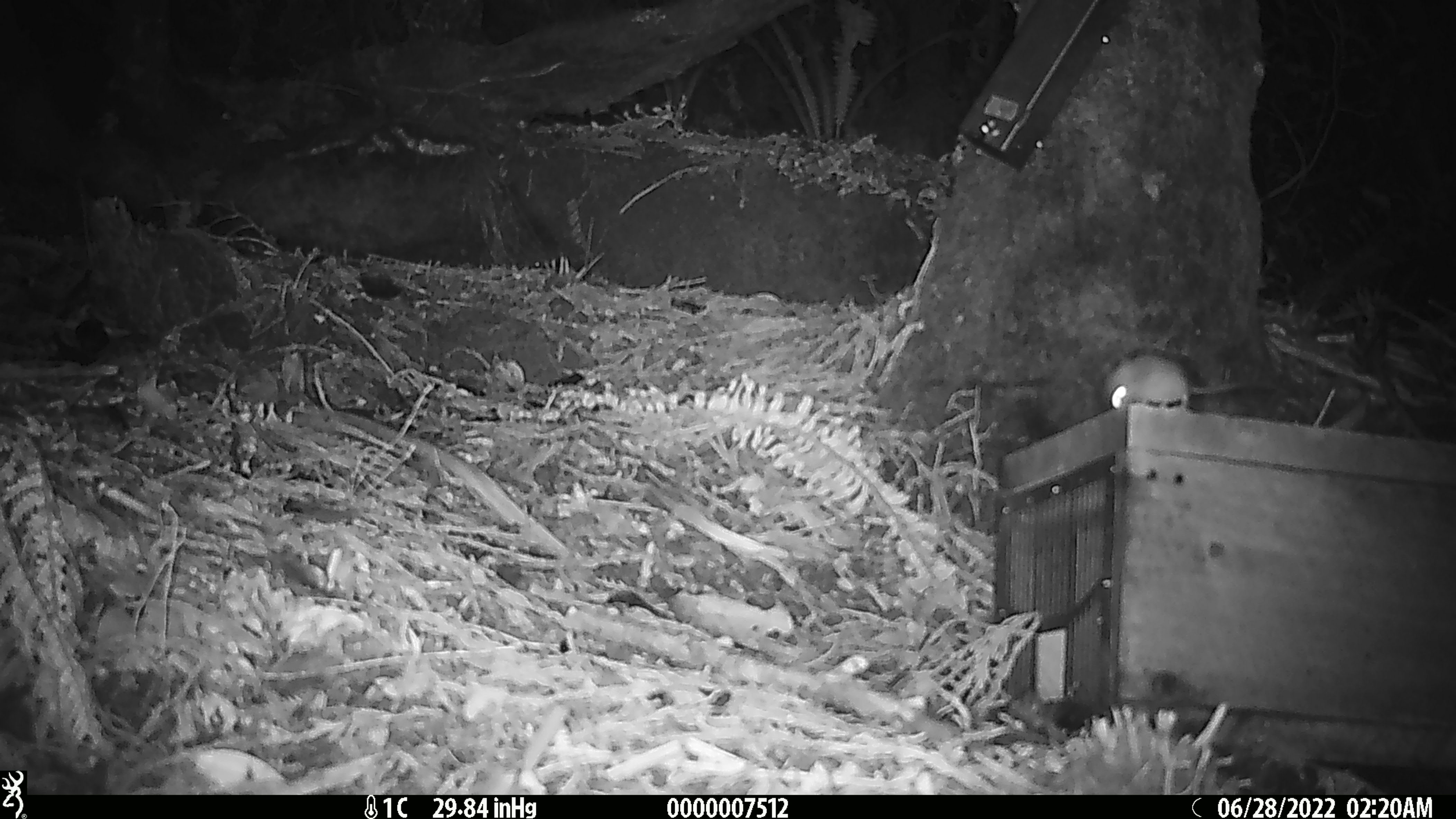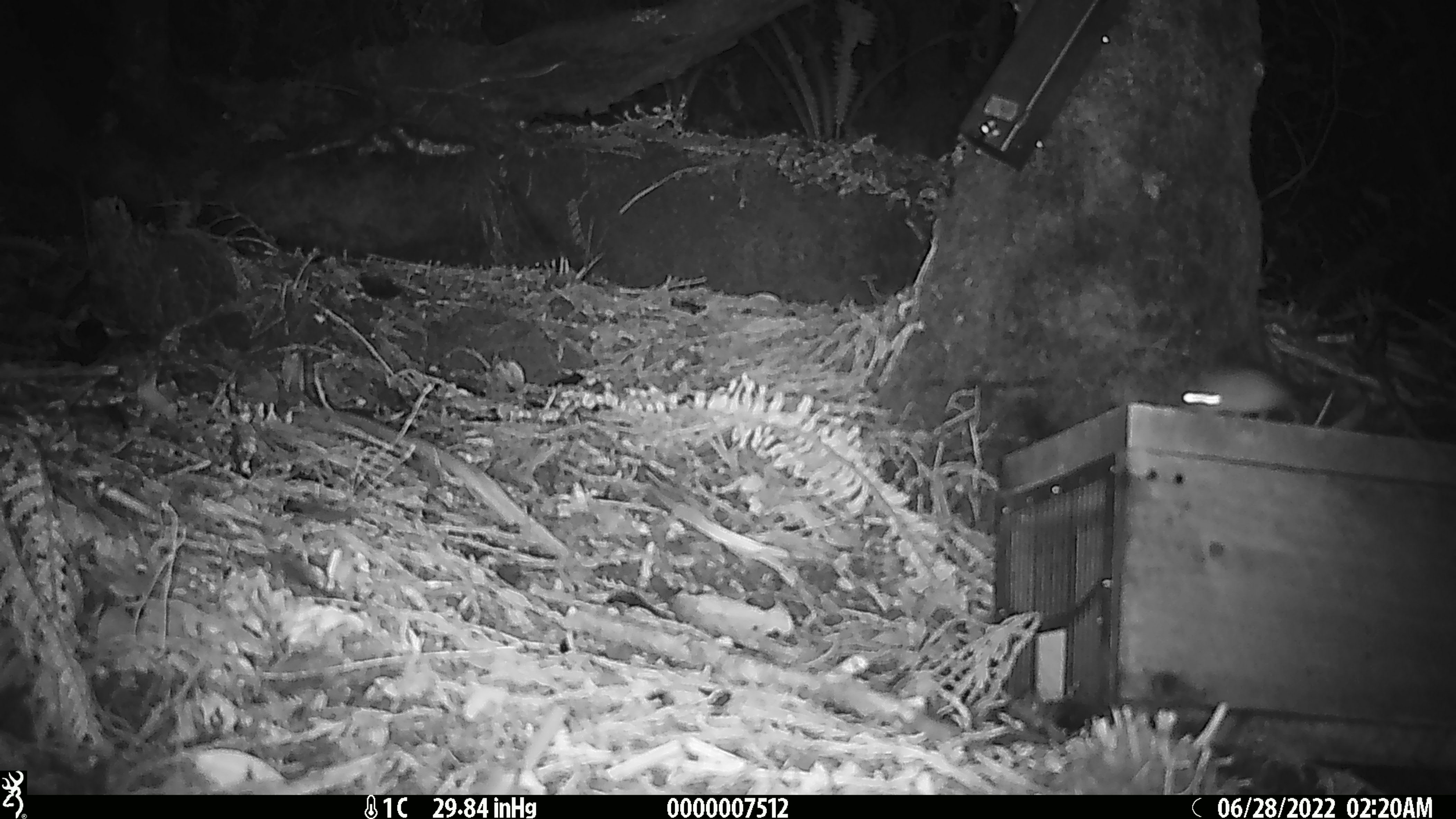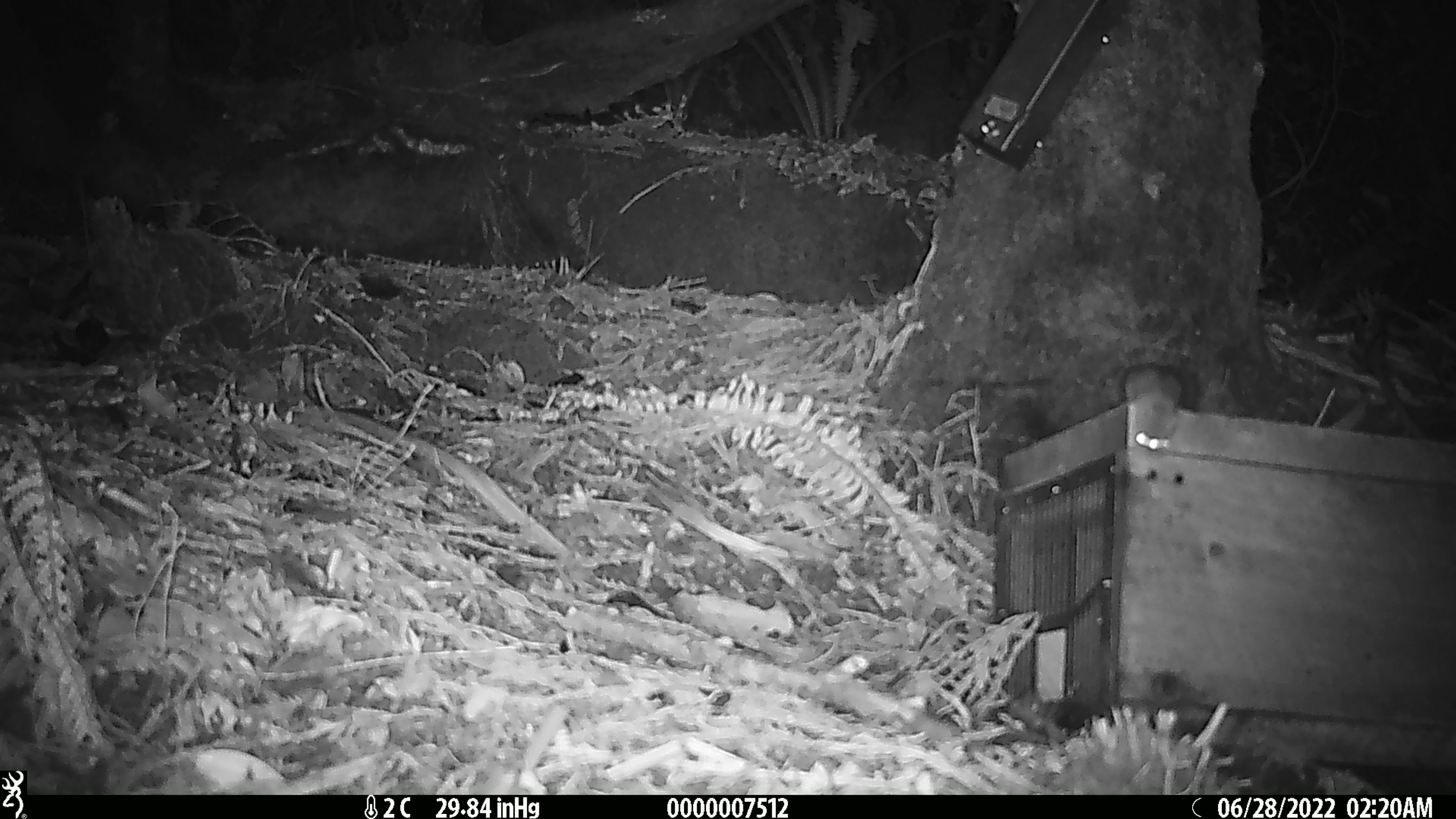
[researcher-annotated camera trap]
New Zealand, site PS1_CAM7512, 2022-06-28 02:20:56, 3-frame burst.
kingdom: Animalia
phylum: Chordata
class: Mammalia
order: Rodentia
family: Muridae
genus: Mus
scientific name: Mus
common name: mouse